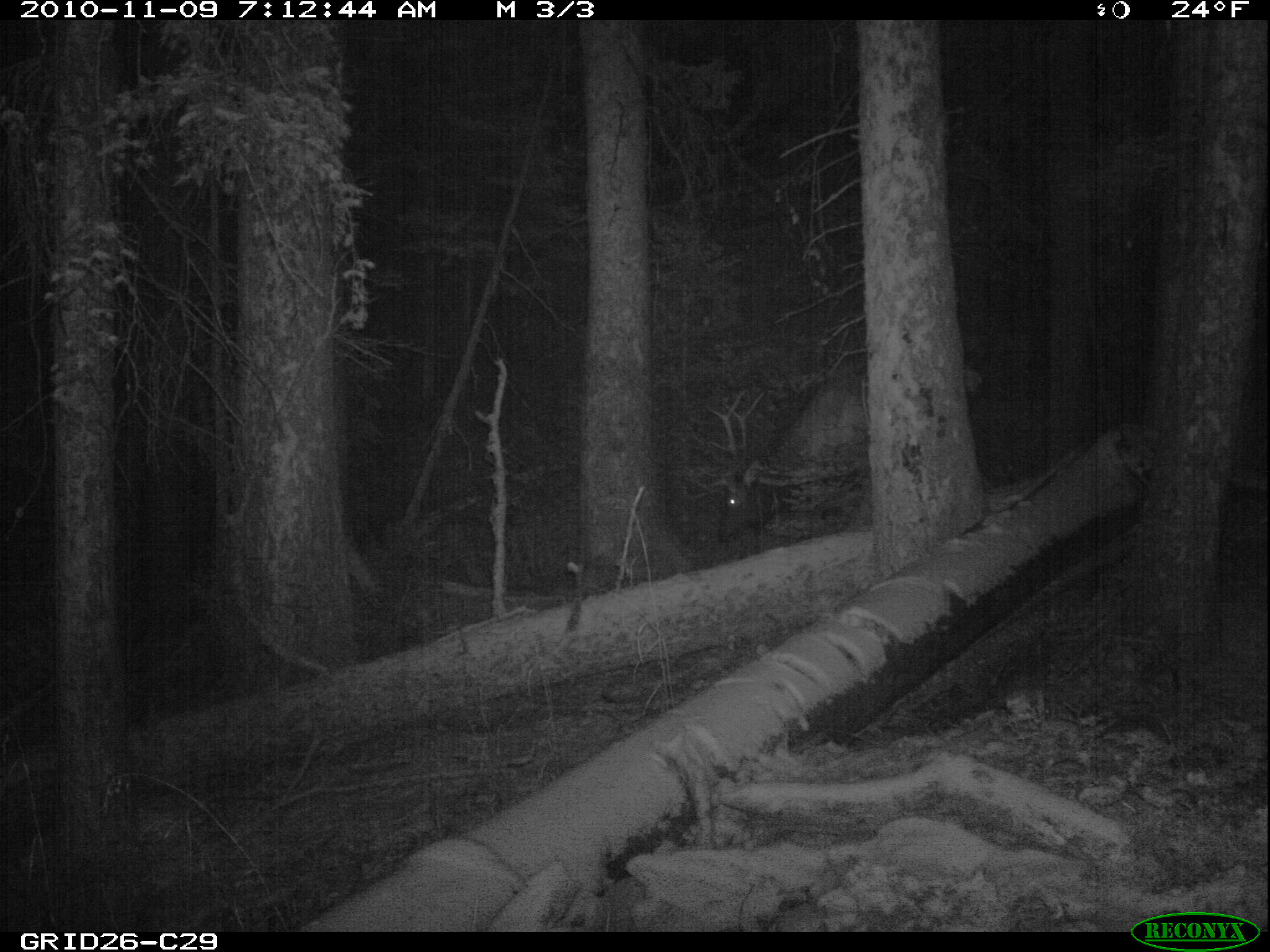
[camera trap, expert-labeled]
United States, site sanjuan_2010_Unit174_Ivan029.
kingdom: Animalia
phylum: Chordata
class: Mammalia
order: Artiodactyla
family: Cervidae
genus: Cervus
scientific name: Cervus elaphus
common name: red deer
Cervus elaphus (red deer).